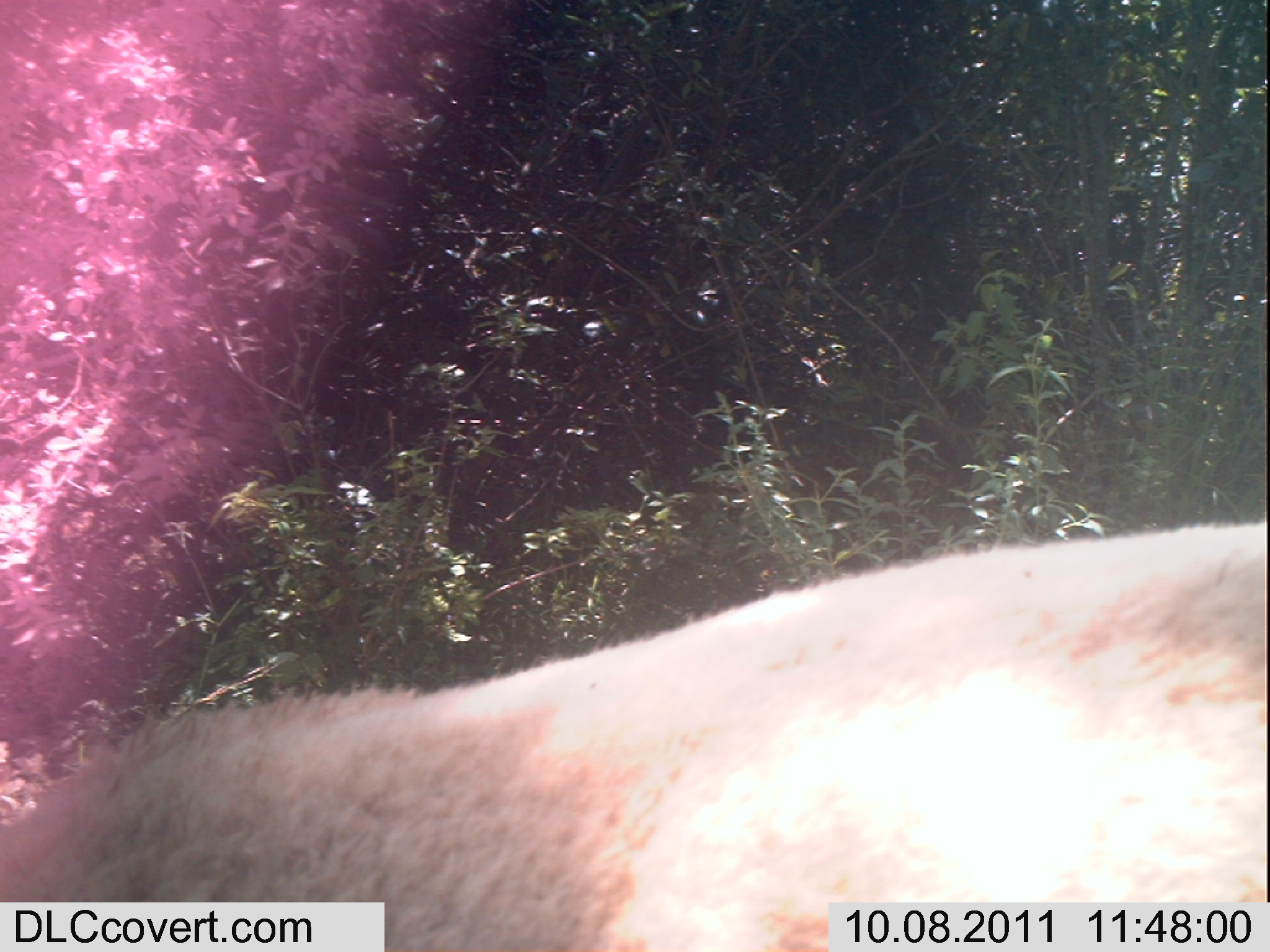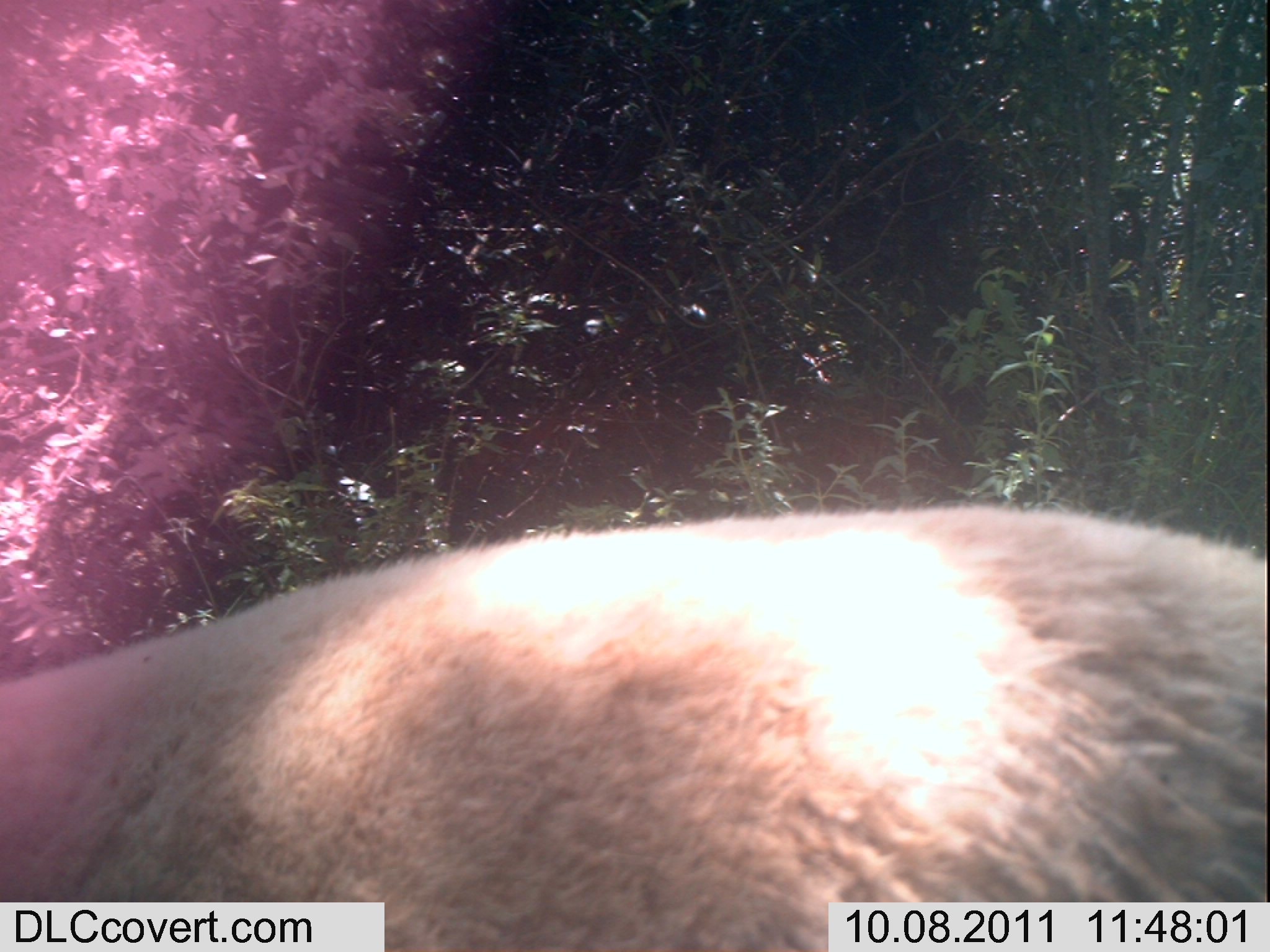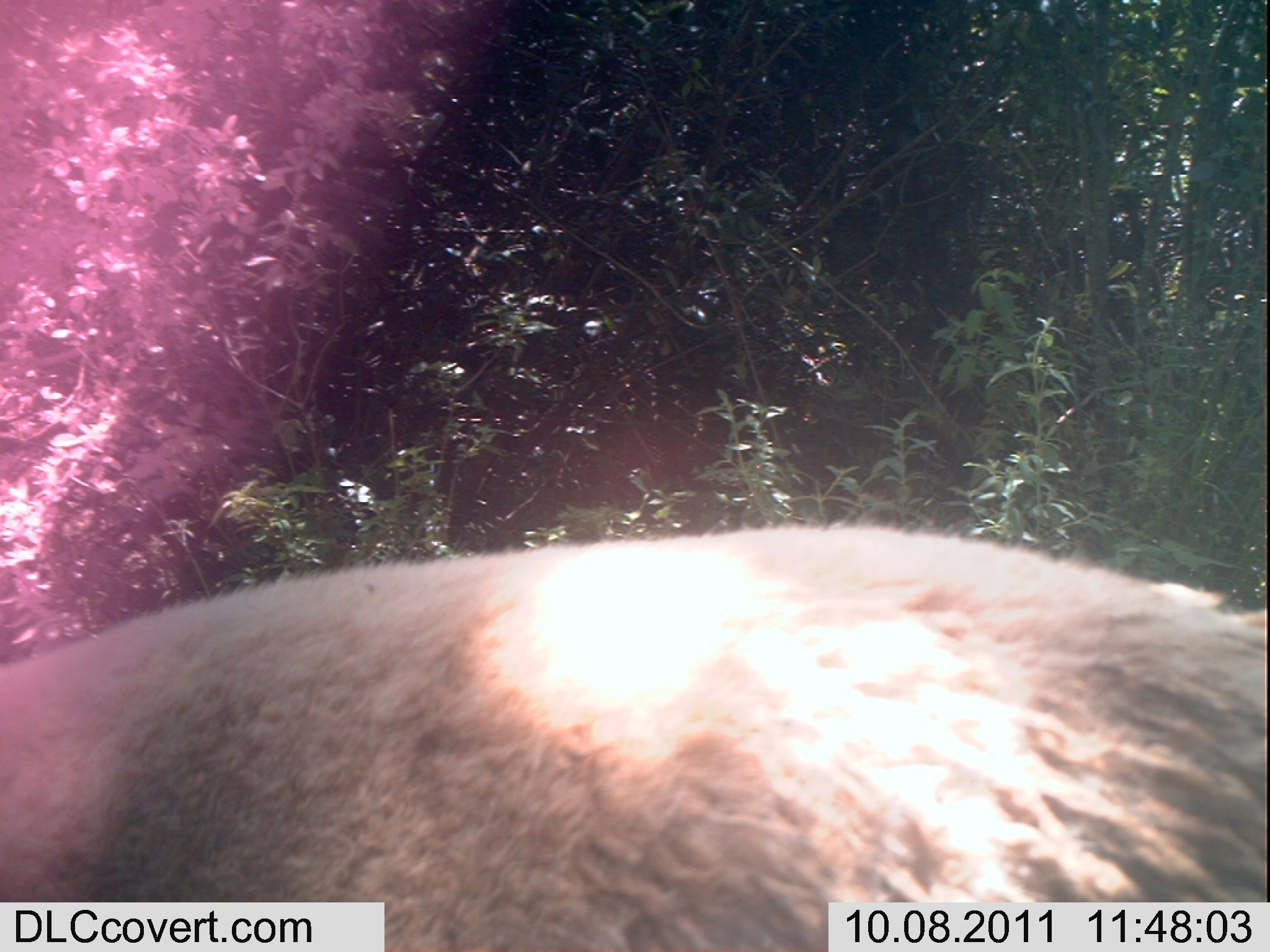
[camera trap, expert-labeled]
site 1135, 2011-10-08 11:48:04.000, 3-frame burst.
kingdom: Animalia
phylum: Chordata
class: Mammalia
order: Artiodactyla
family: Bovidae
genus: Capra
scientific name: Capra aegagrus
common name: wild goat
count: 1